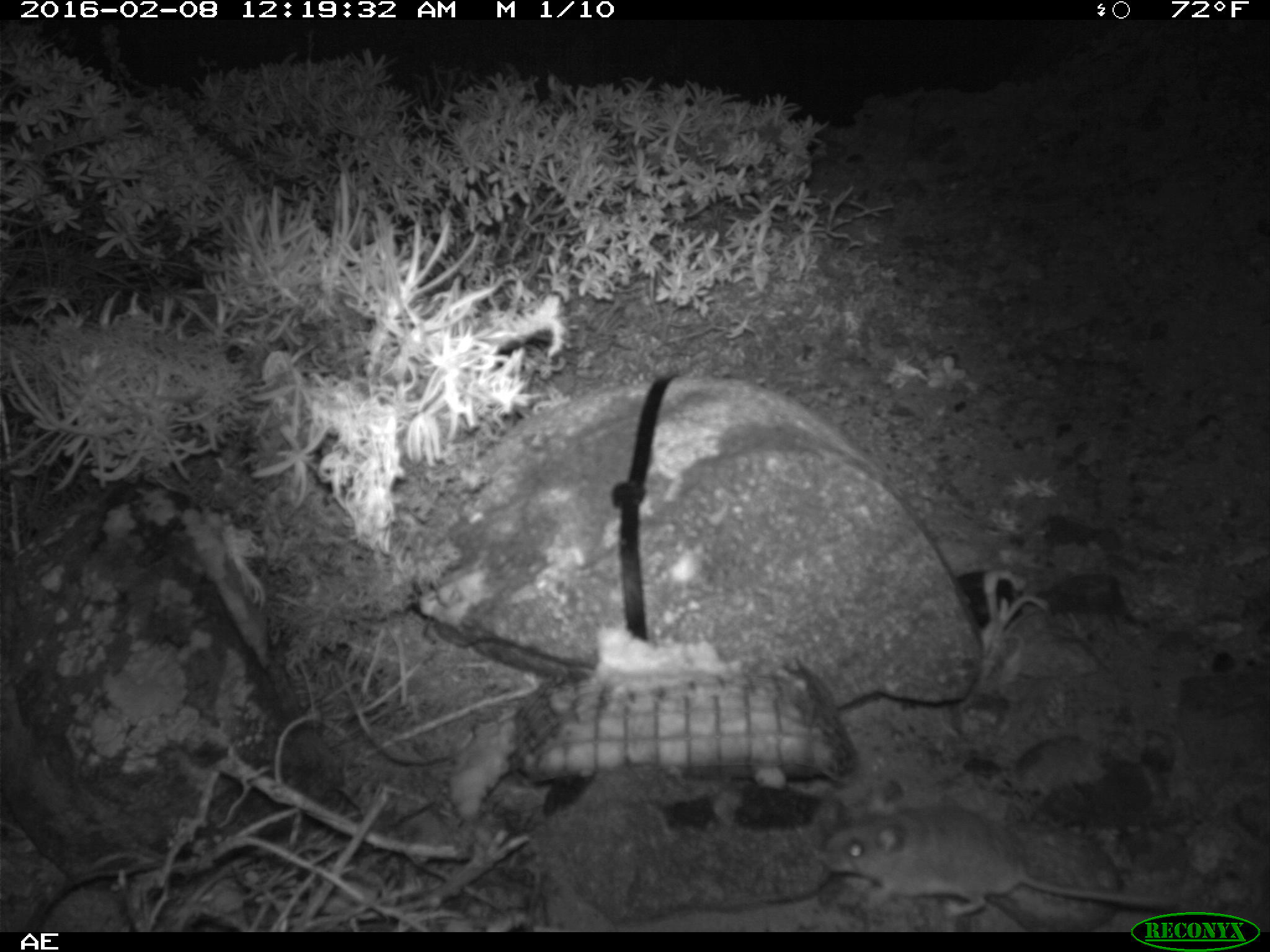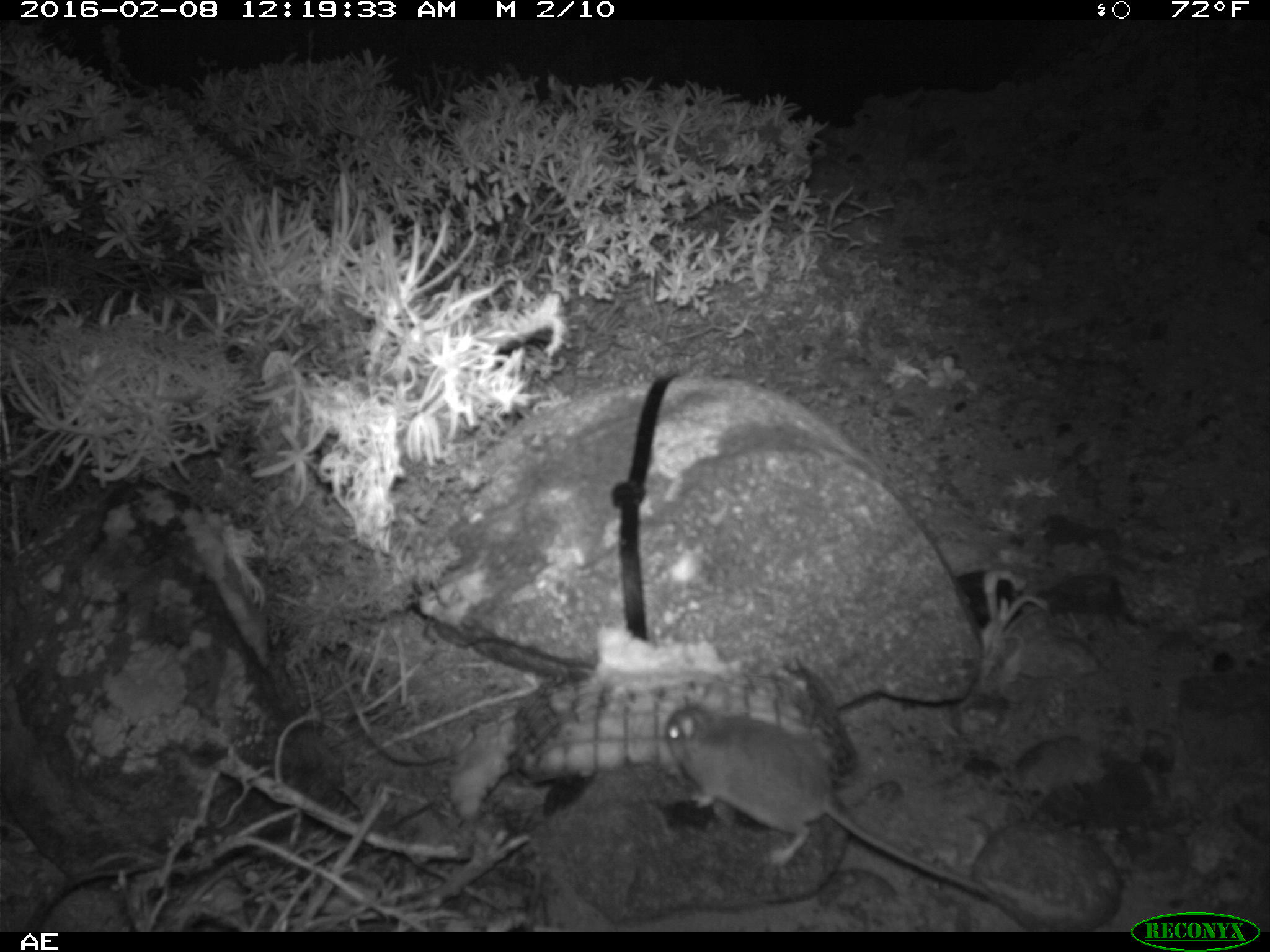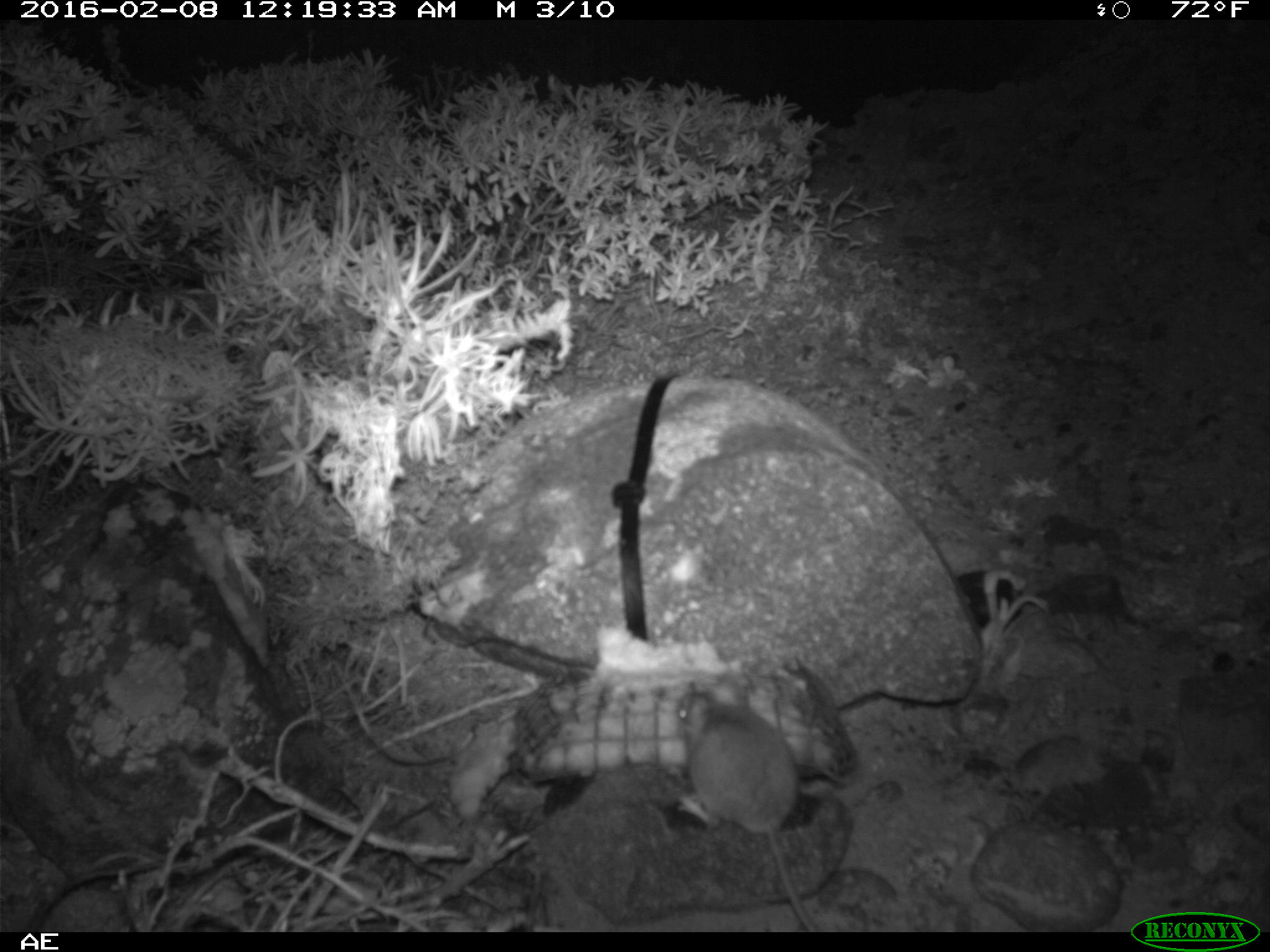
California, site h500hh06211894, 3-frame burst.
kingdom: Animalia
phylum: Chordata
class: Mammalia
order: Rodentia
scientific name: Rodentia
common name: rodent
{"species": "rodent (Rodentia)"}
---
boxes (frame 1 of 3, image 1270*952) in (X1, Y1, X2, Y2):
rodent: (821, 800, 1182, 919)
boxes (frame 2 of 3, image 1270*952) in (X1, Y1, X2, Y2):
rodent: (665, 684, 988, 894)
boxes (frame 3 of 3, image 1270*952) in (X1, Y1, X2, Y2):
rodent: (674, 679, 821, 932)